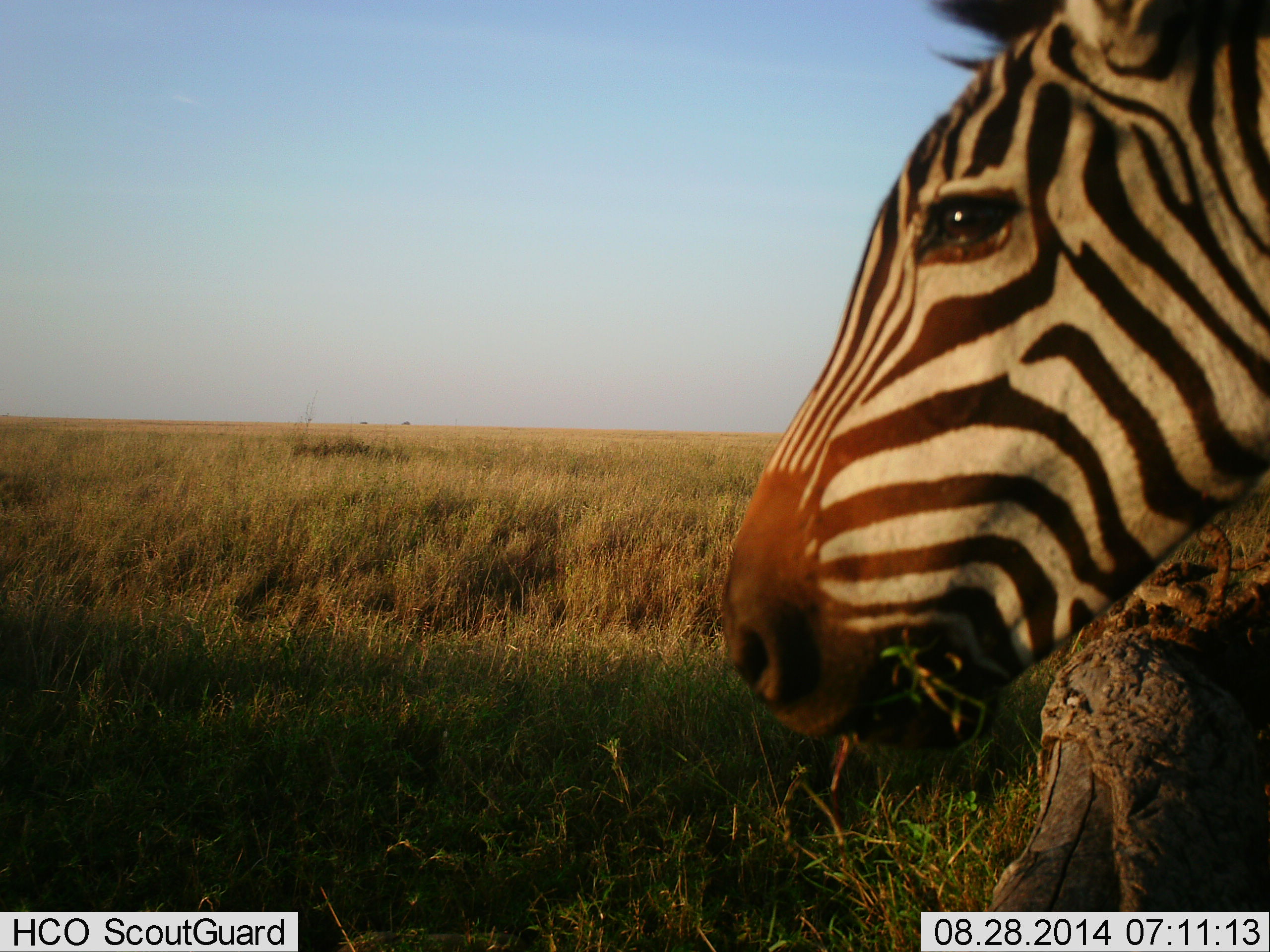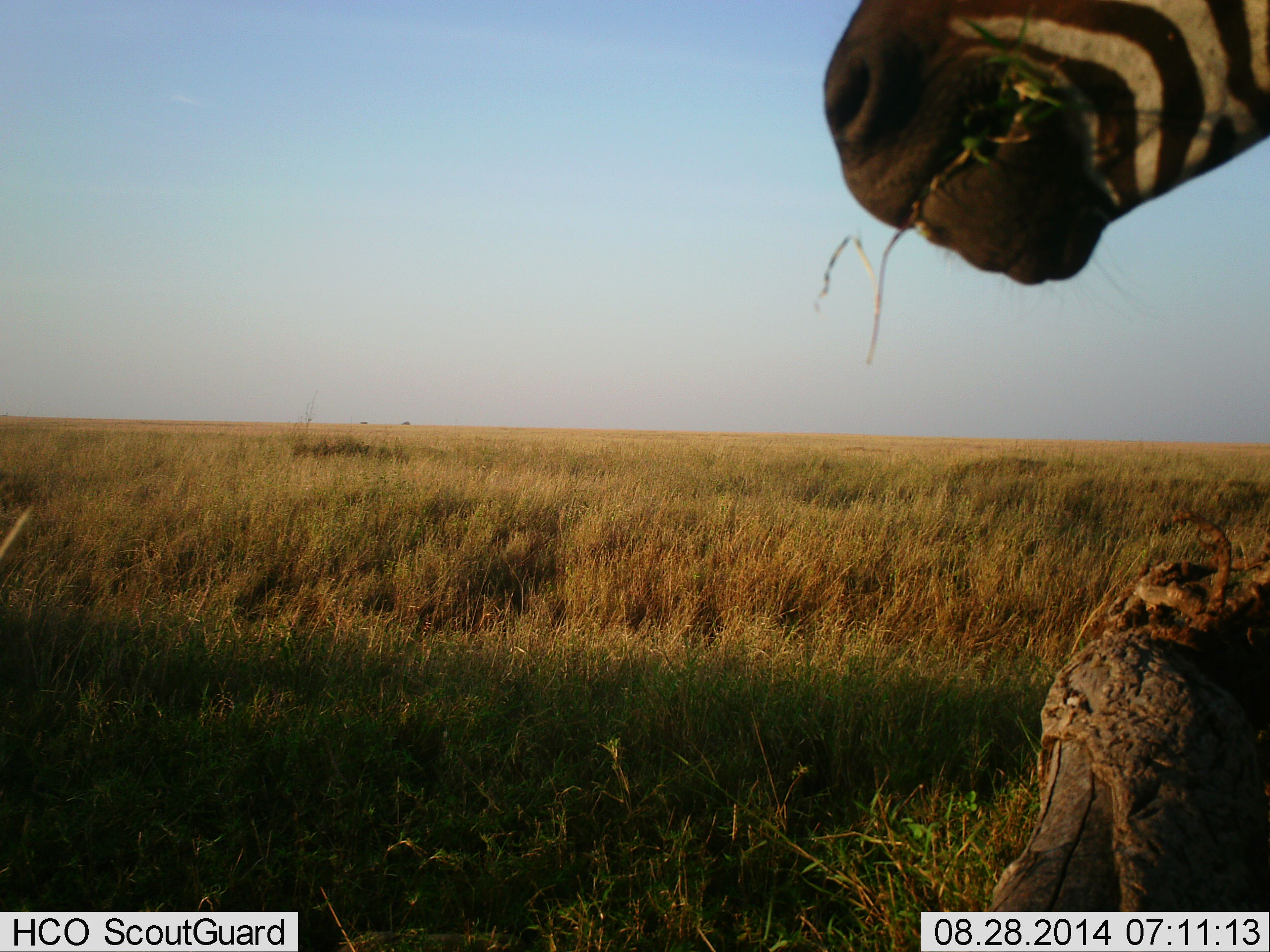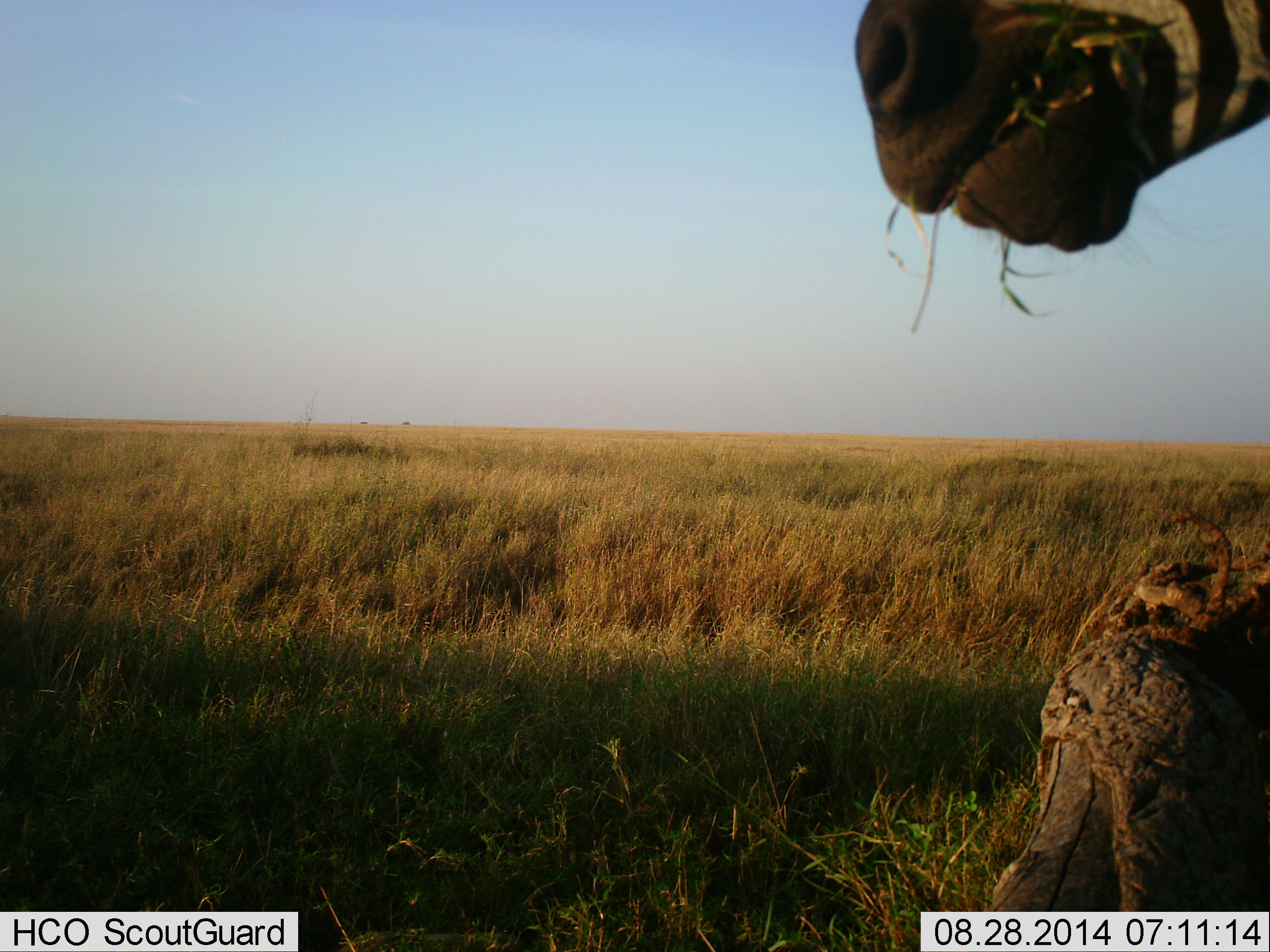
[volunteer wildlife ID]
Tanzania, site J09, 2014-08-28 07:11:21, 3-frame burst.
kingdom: Animalia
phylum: Chordata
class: Mammalia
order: Perissodactyla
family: Equidae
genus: Equus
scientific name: Equus quagga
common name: plains zebra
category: zebra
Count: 1.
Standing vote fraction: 50%.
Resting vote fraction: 0%.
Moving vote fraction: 0%.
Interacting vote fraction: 0%.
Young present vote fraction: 0%.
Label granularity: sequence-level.